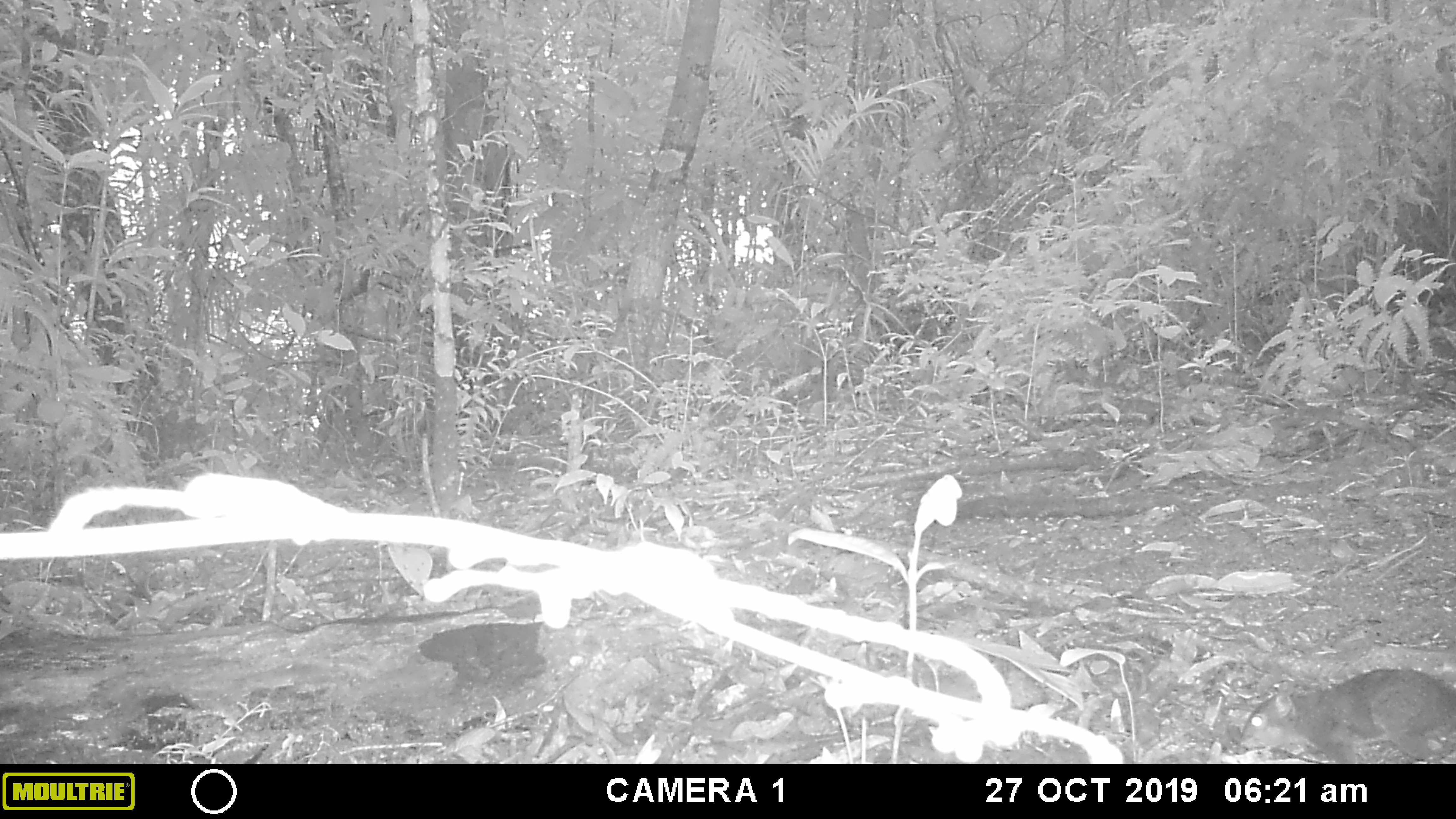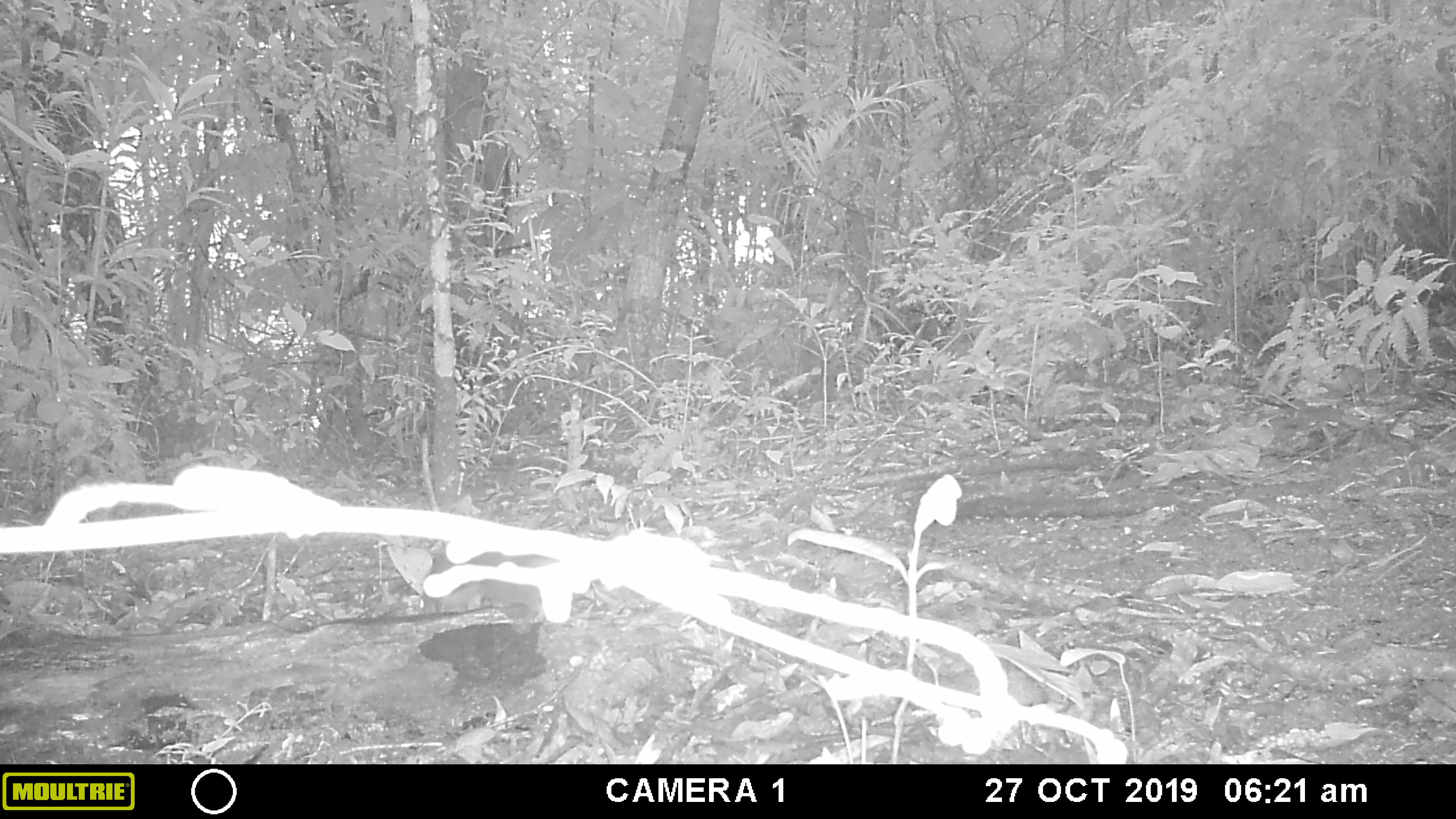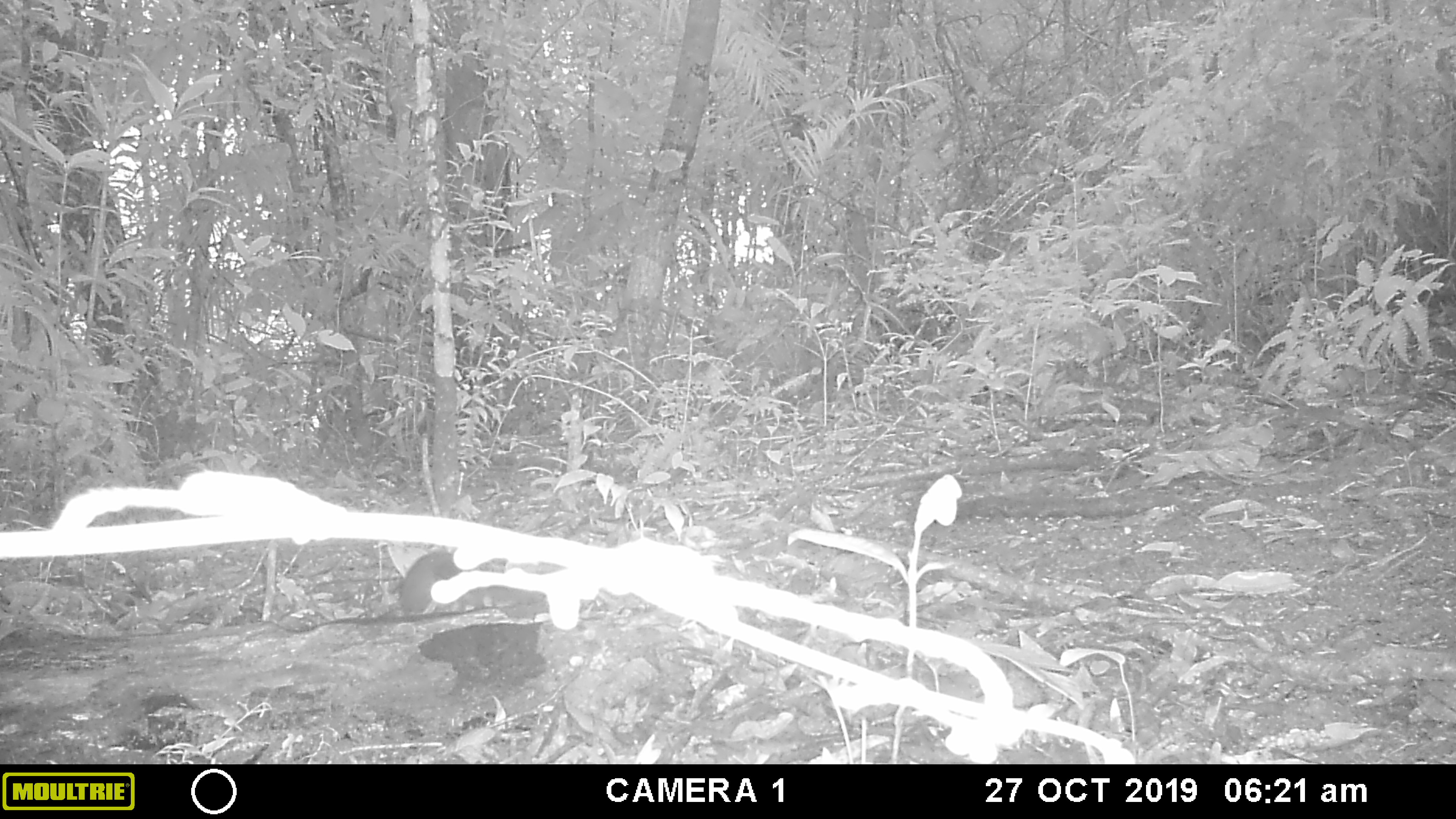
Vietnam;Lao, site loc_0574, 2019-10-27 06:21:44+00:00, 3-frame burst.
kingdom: Animalia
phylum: Chordata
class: Mammalia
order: Rodentia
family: Sciuridae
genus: Sciurus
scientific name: Sciurus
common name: squirrel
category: unidentified squirrel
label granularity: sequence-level